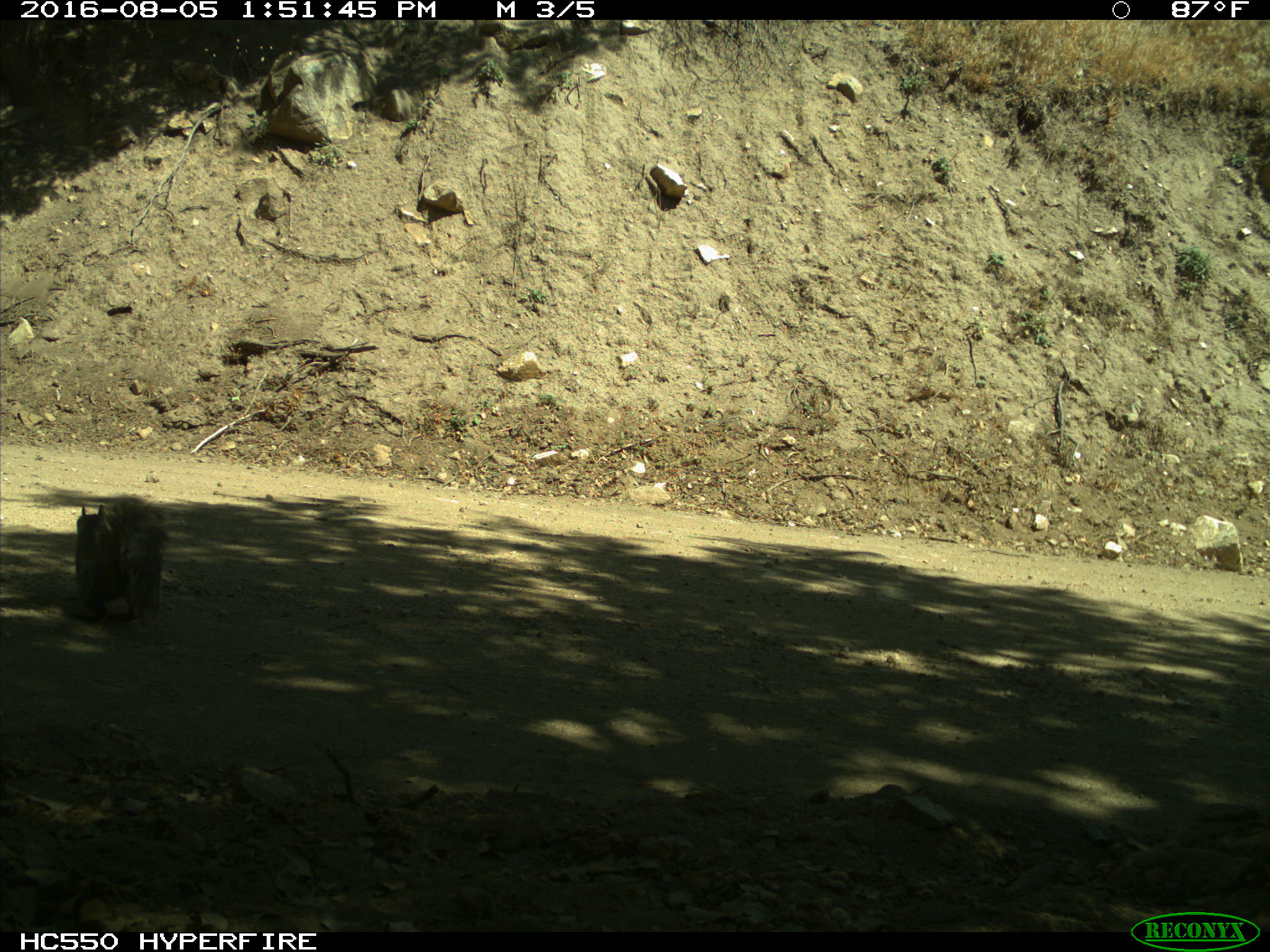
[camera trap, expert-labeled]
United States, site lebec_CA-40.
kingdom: Animalia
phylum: Chordata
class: Mammalia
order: Rodentia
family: Sciuridae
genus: Sciurus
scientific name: Sciurus carolinensis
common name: eastern gray squirrel